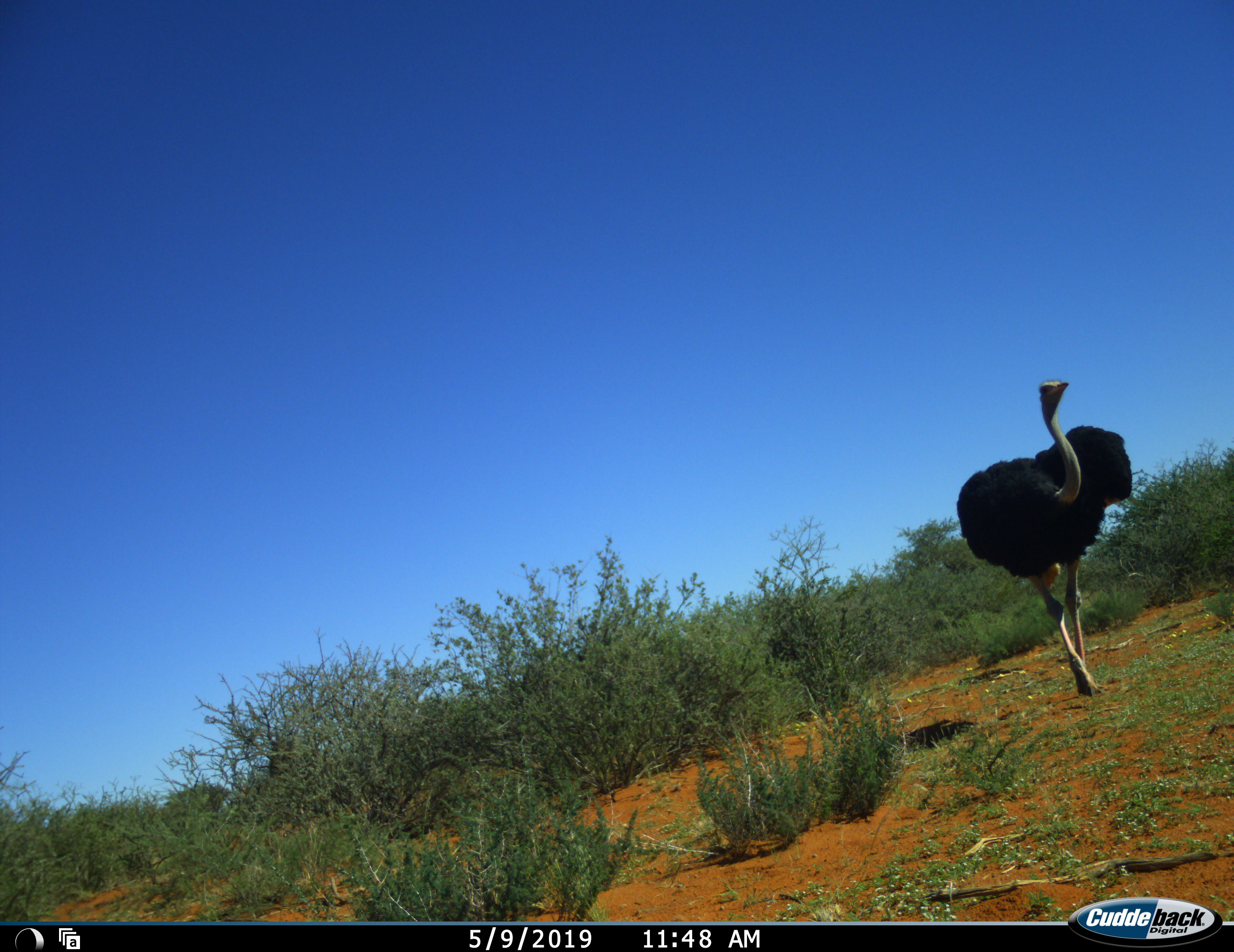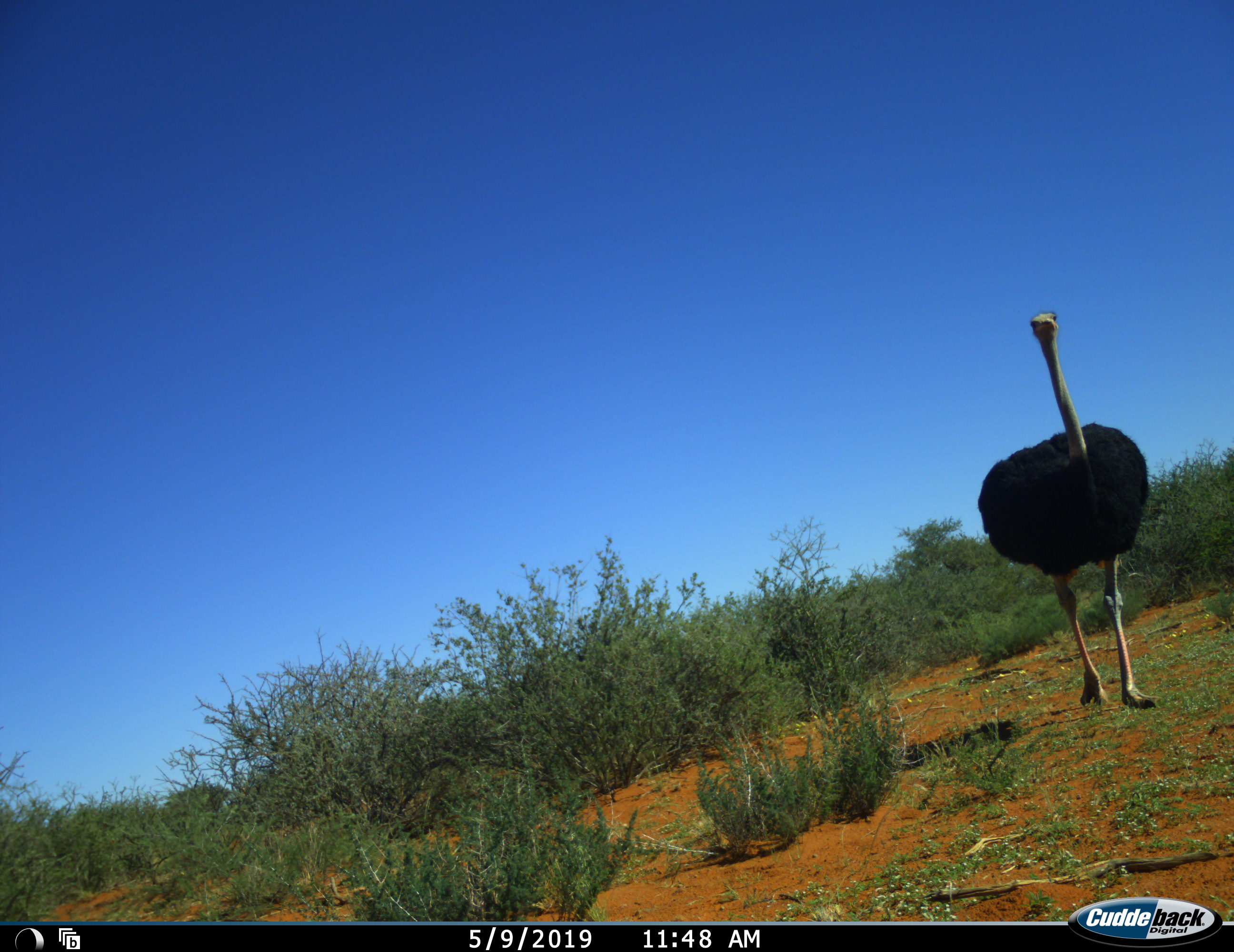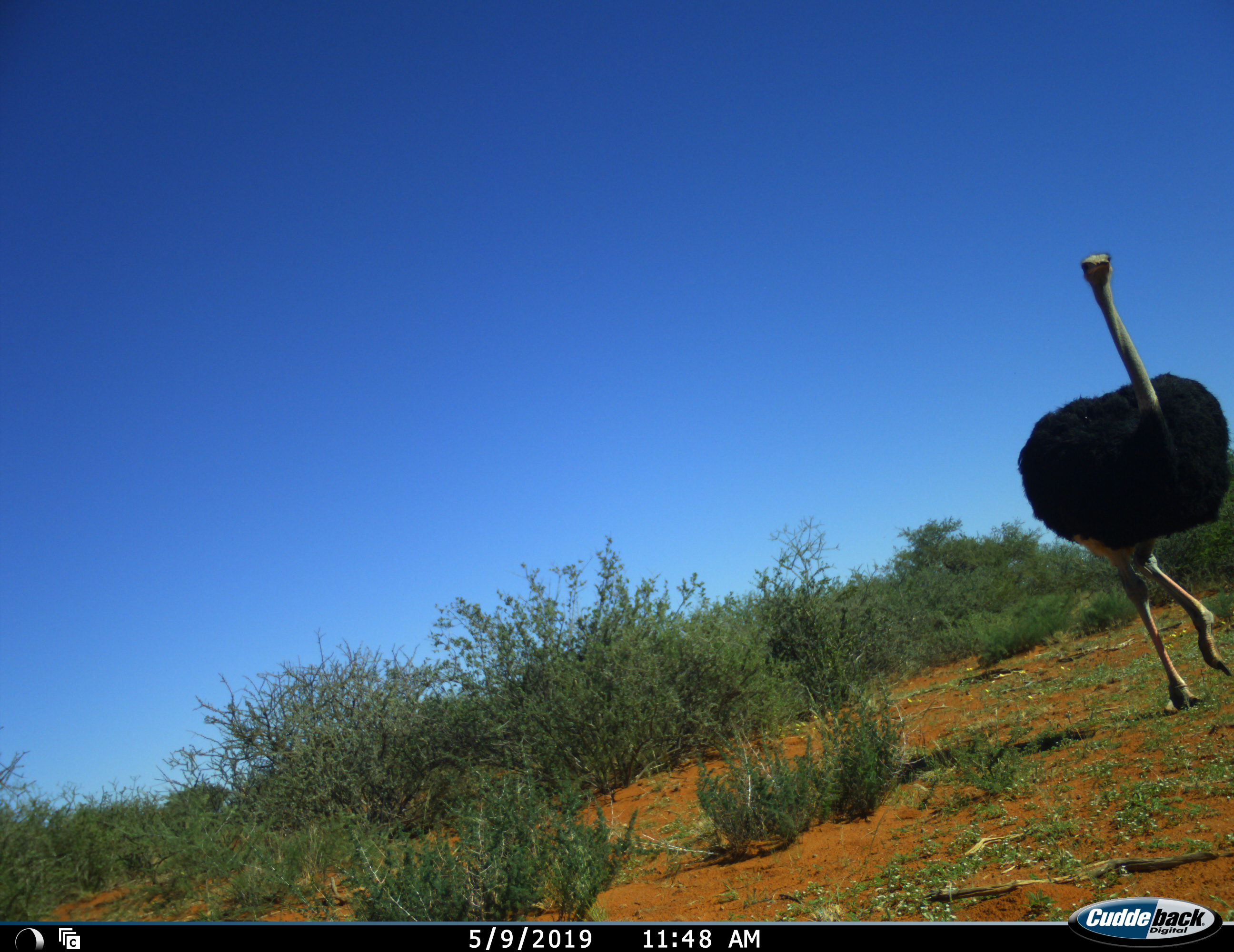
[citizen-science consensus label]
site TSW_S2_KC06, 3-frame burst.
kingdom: Animalia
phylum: Chordata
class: Aves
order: Struthioniformes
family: Struthionidae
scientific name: Struthionidae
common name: ostrich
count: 1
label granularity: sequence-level